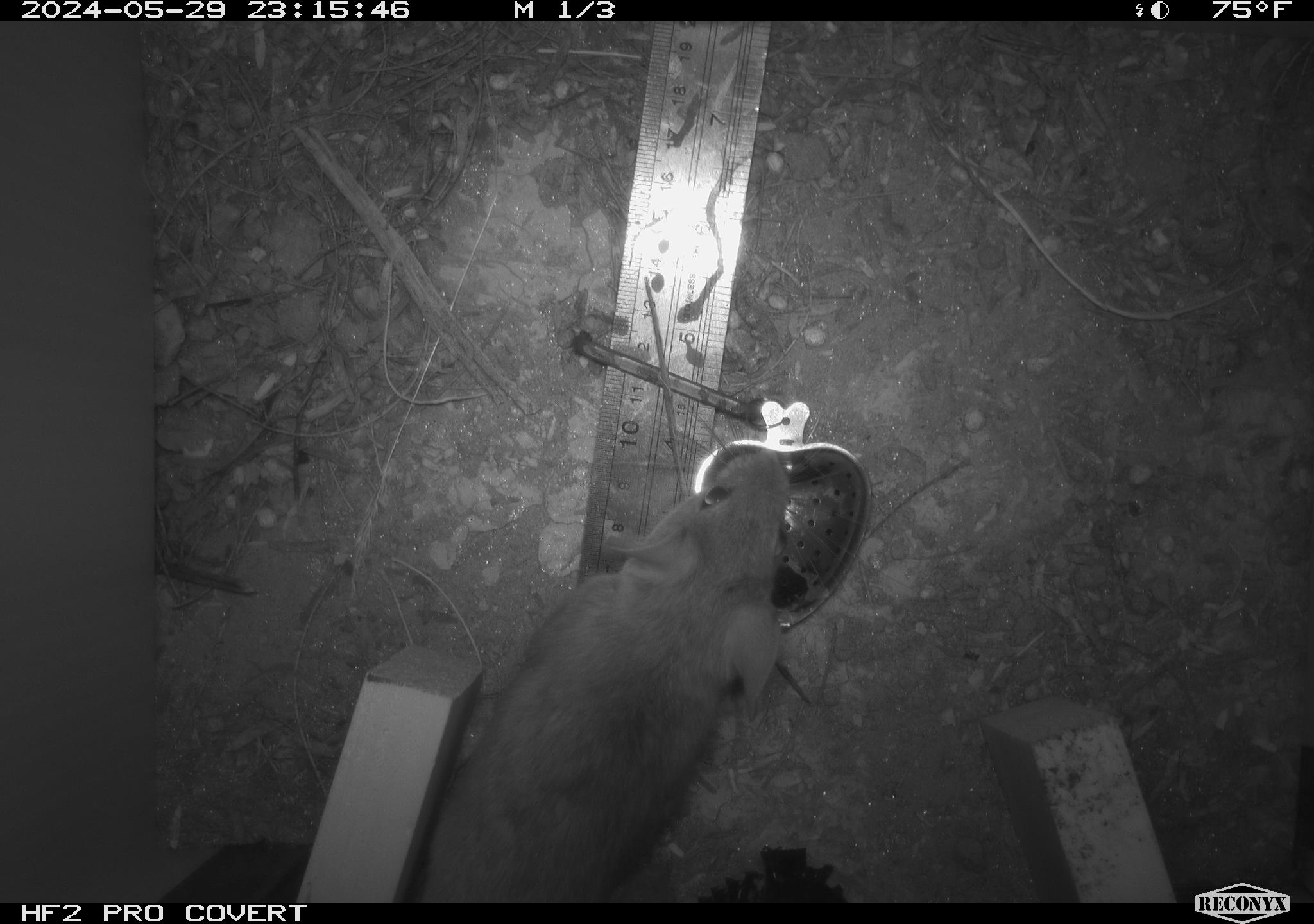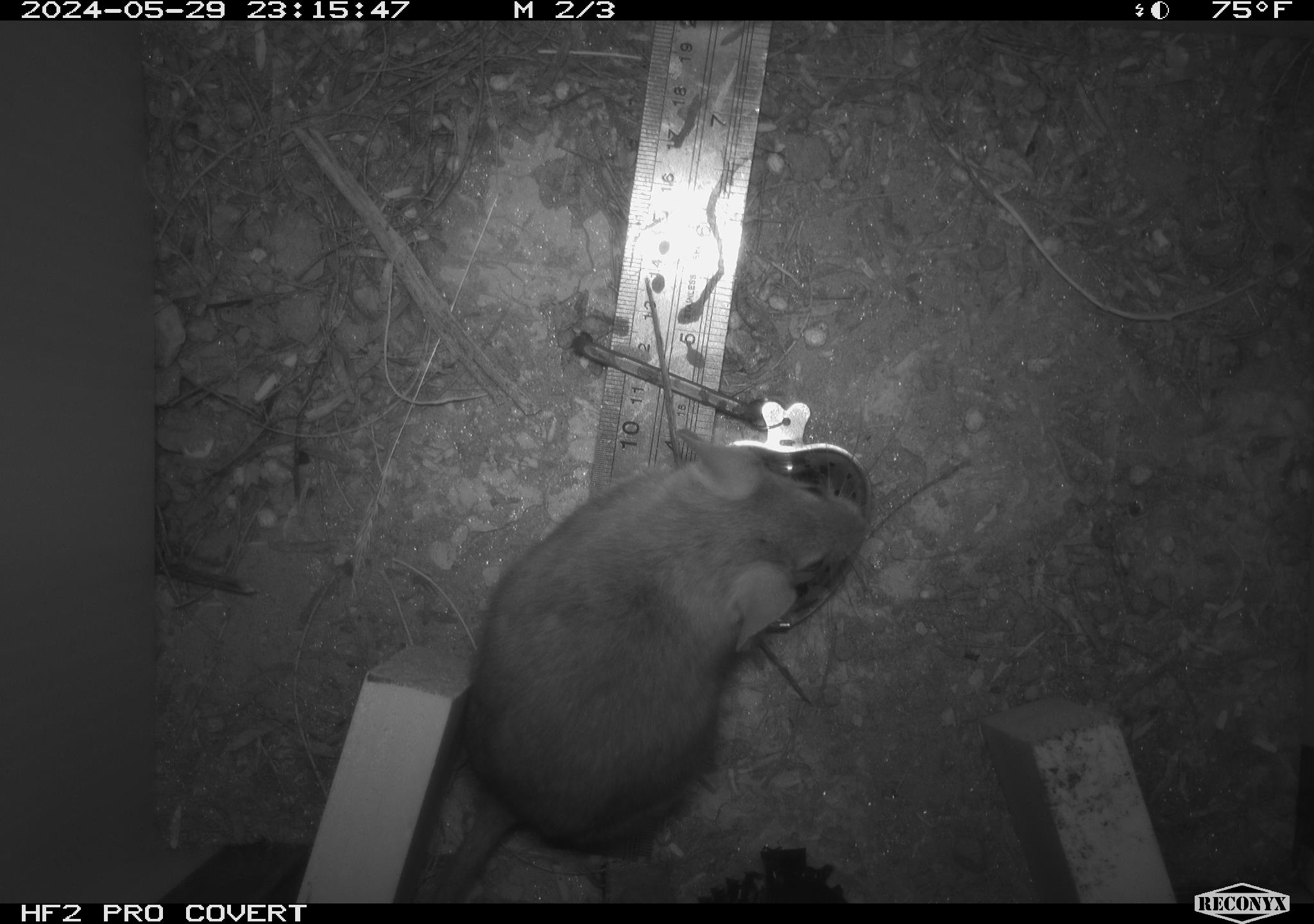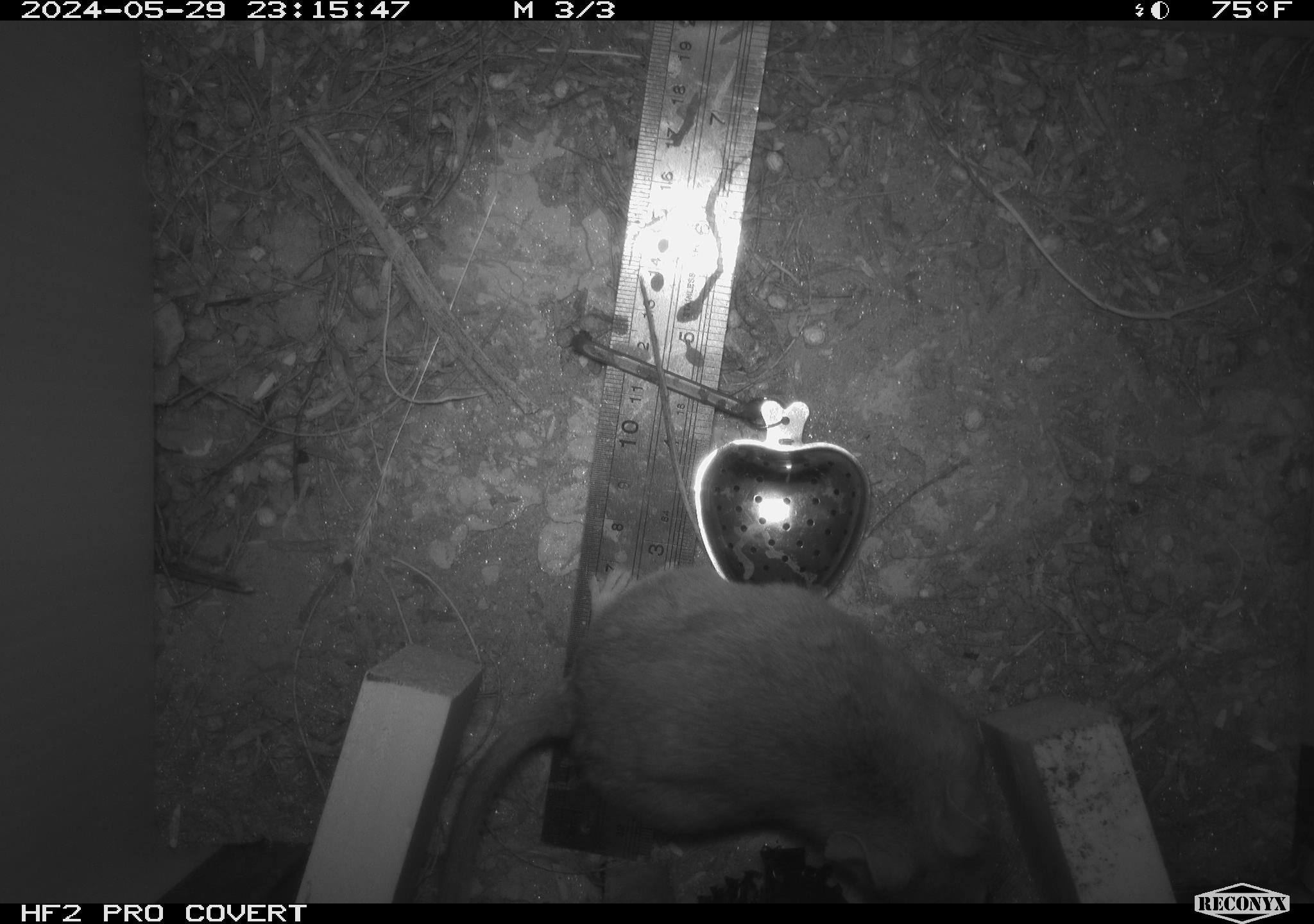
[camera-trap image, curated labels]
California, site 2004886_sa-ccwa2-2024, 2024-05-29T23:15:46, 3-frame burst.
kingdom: Animalia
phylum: Chordata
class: Mammalia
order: Rodentia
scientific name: Rodentia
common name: woodrat or rat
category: woodrat or rat species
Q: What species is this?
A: Woodrat or rat species (woodrat or rat) (Rodentia).